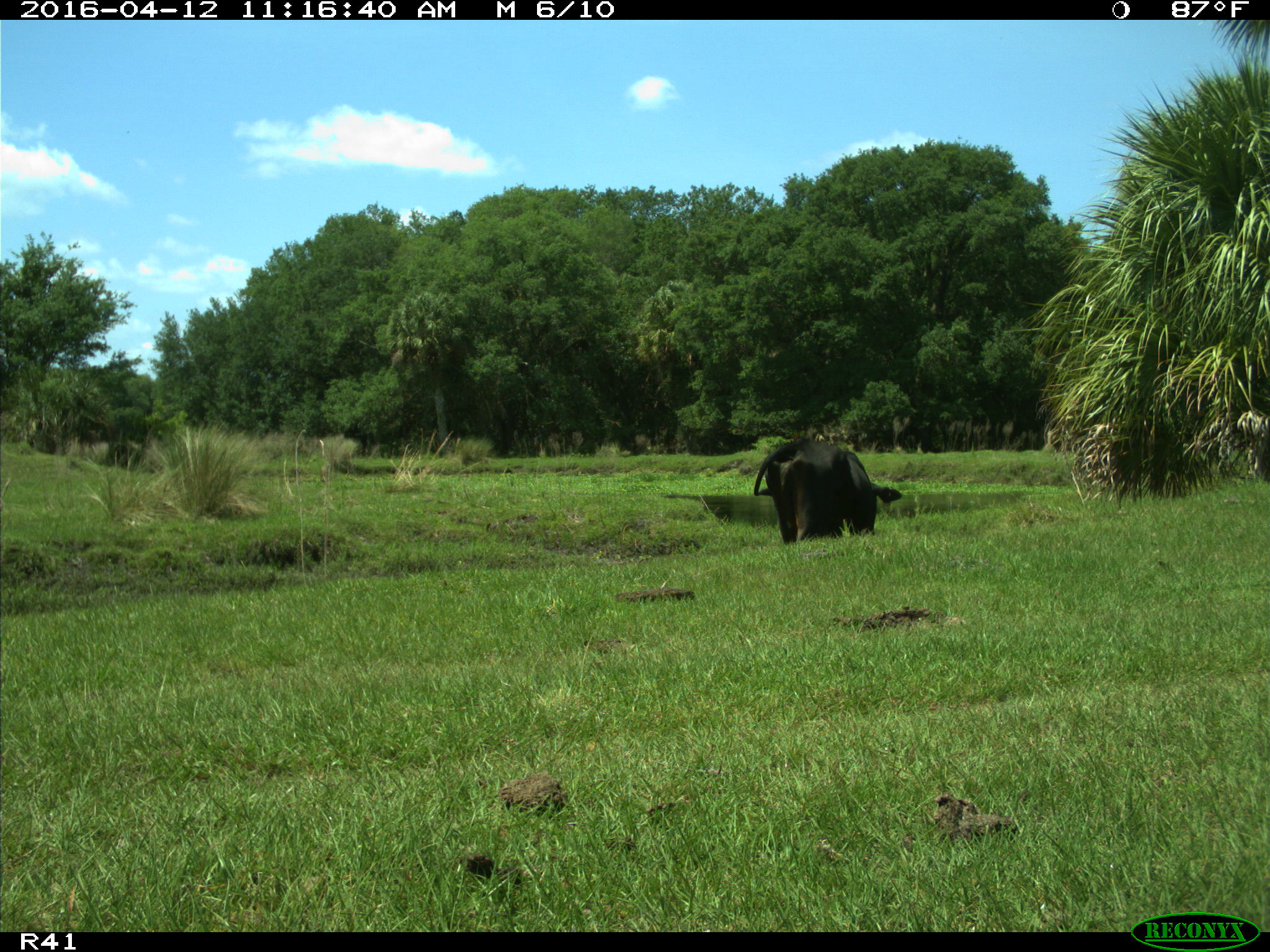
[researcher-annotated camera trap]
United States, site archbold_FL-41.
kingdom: Animalia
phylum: Chordata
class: Mammalia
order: Artiodactyla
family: Bovidae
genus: Bos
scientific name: Bos taurus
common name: domestic cow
Bos taurus (domestic cow).